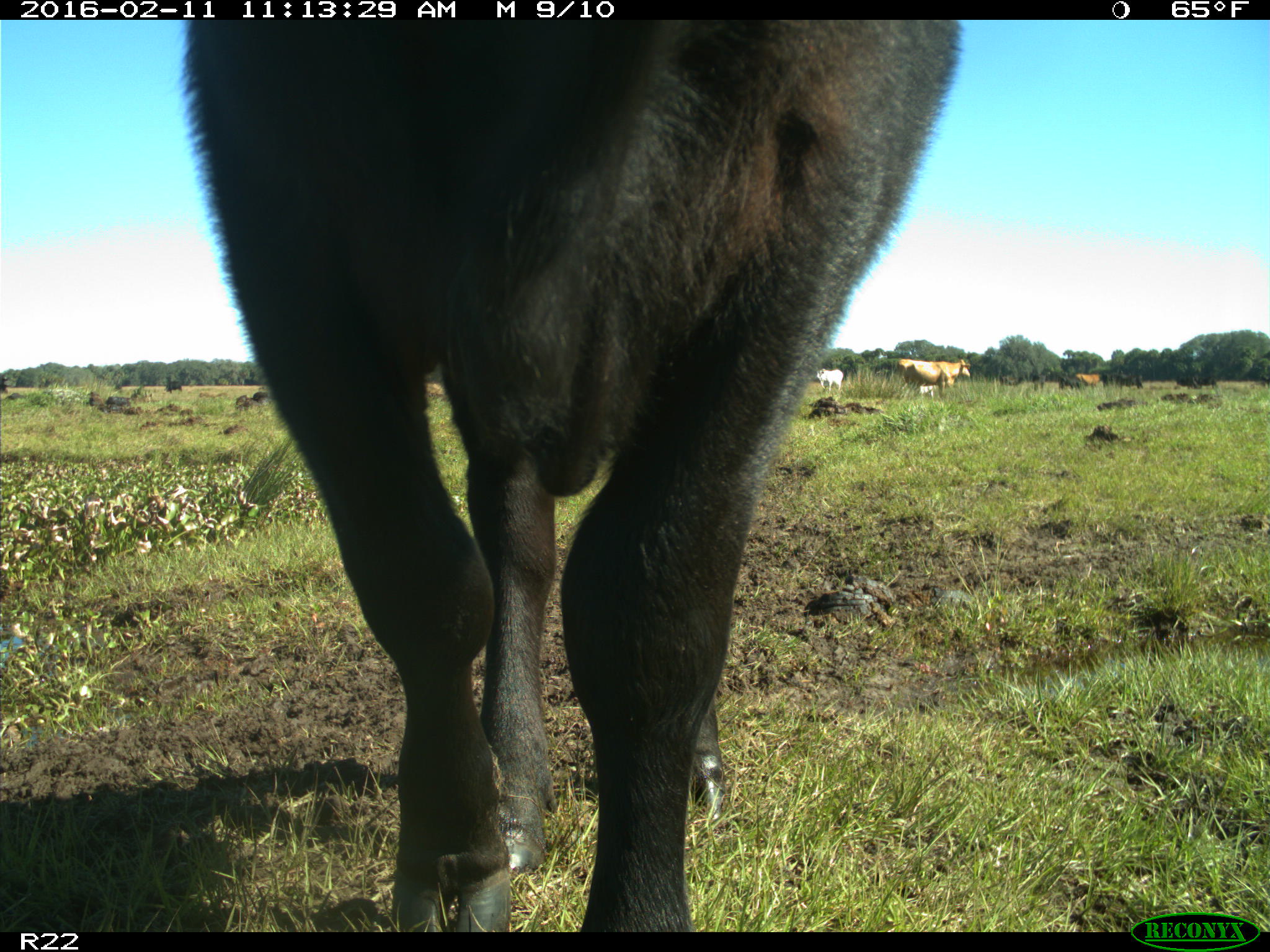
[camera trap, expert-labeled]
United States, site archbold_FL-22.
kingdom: Animalia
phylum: Chordata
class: Mammalia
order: Artiodactyla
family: Bovidae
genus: Bos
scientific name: Bos taurus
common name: domestic cow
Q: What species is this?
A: Bos taurus (domestic cow).